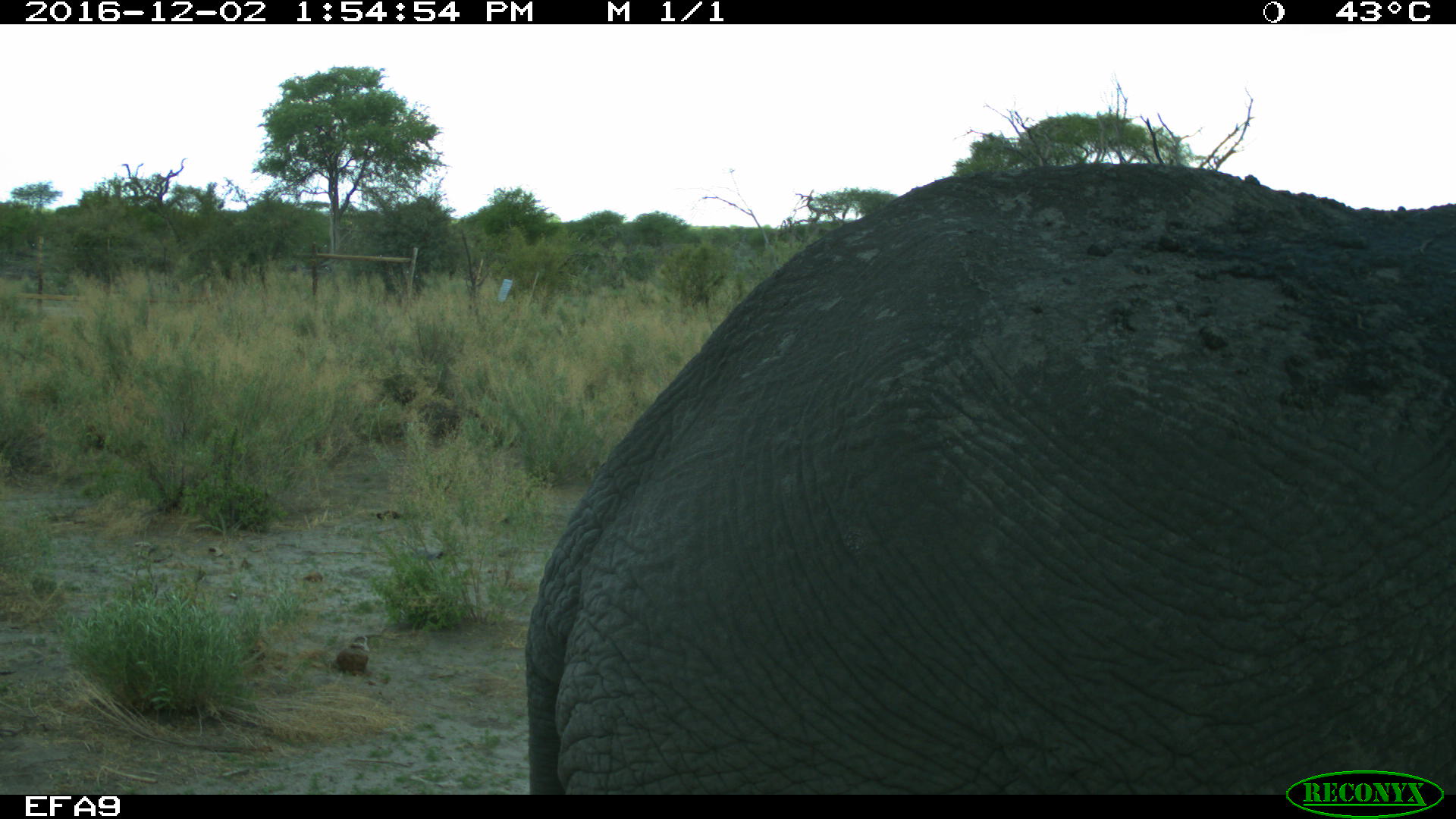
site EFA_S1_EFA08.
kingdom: Animalia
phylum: Chordata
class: Mammalia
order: Proboscidea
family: Elephantidae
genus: Loxodonta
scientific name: Loxodonta africana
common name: african bush elephant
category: elephant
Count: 1.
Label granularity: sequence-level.